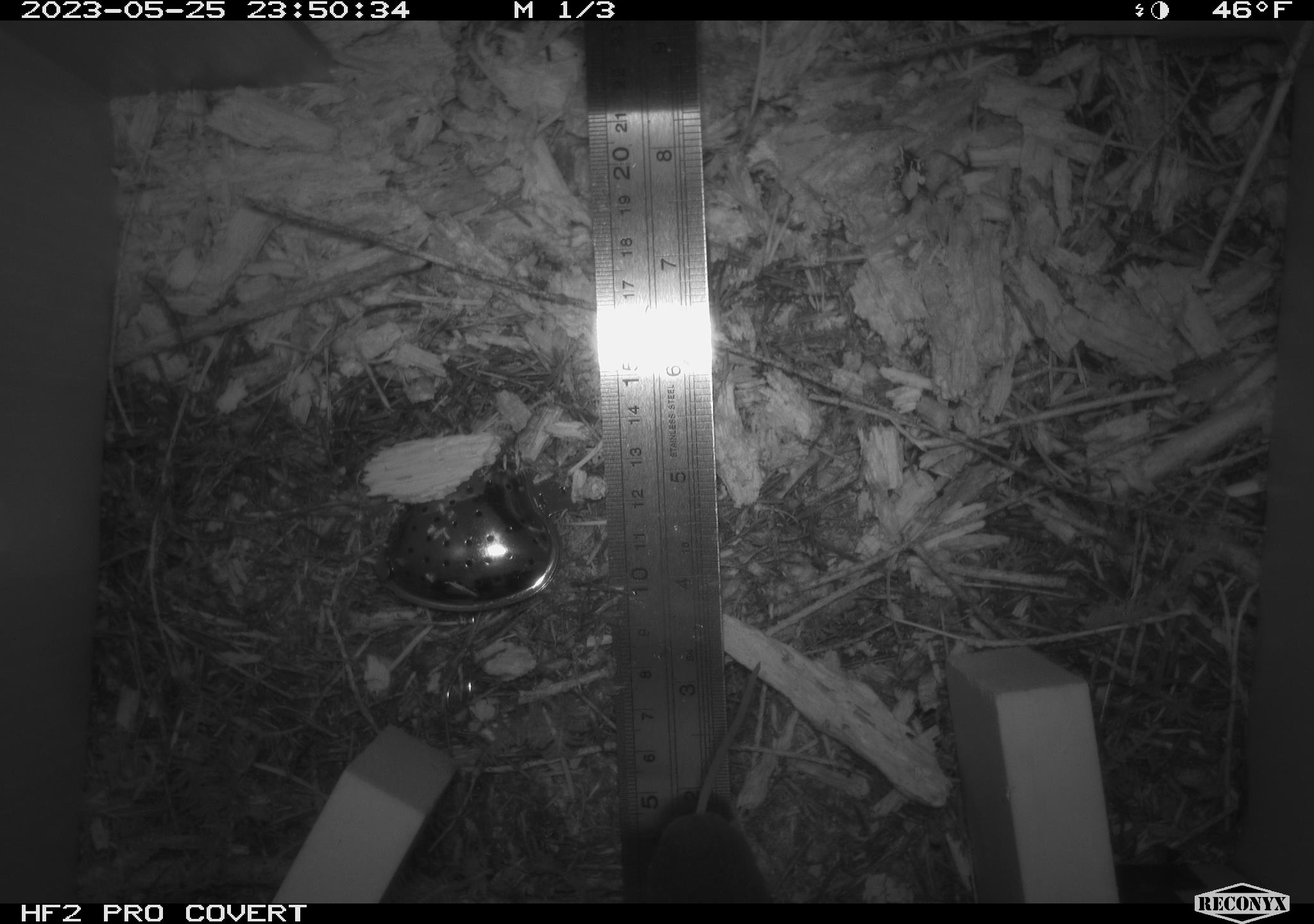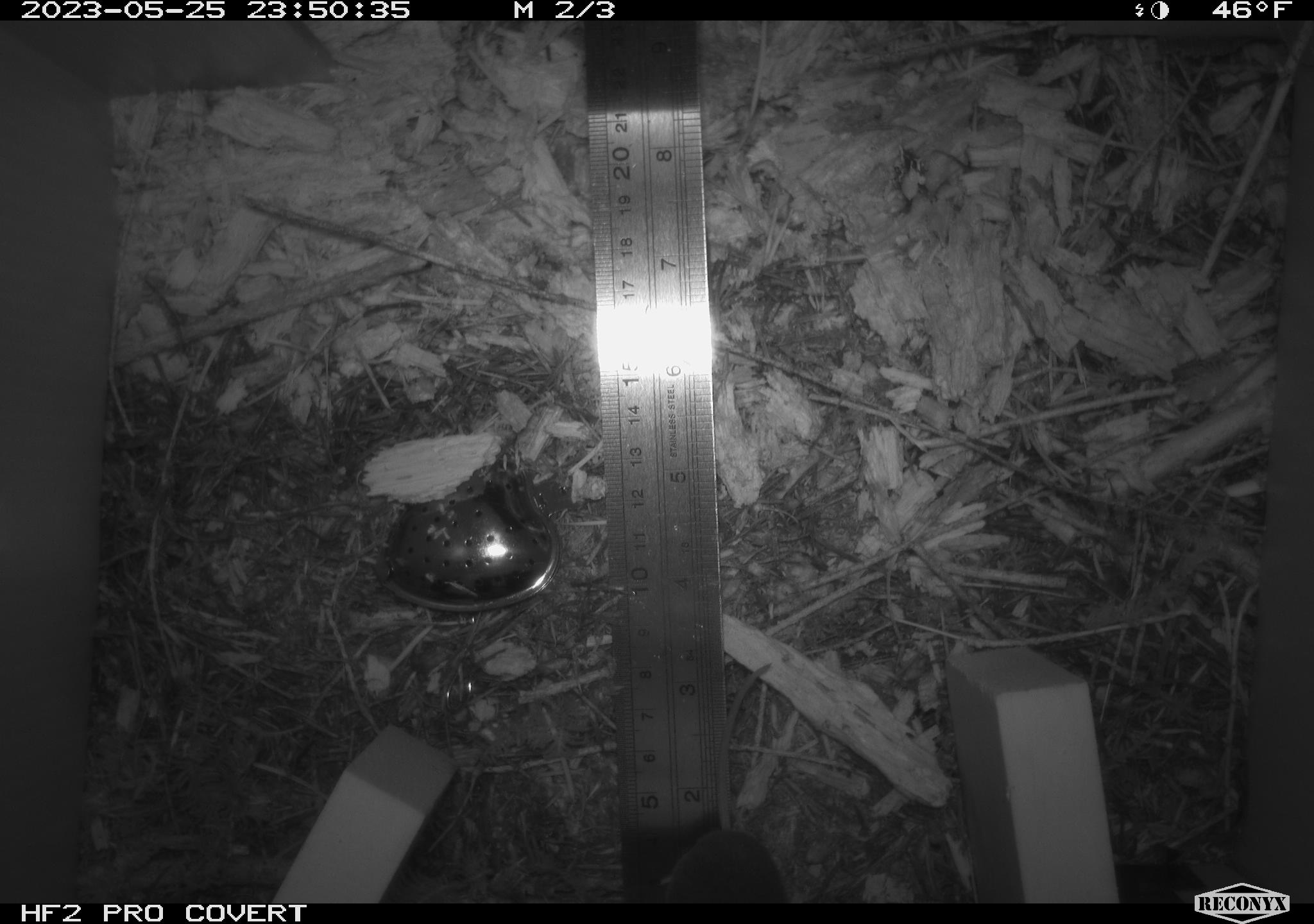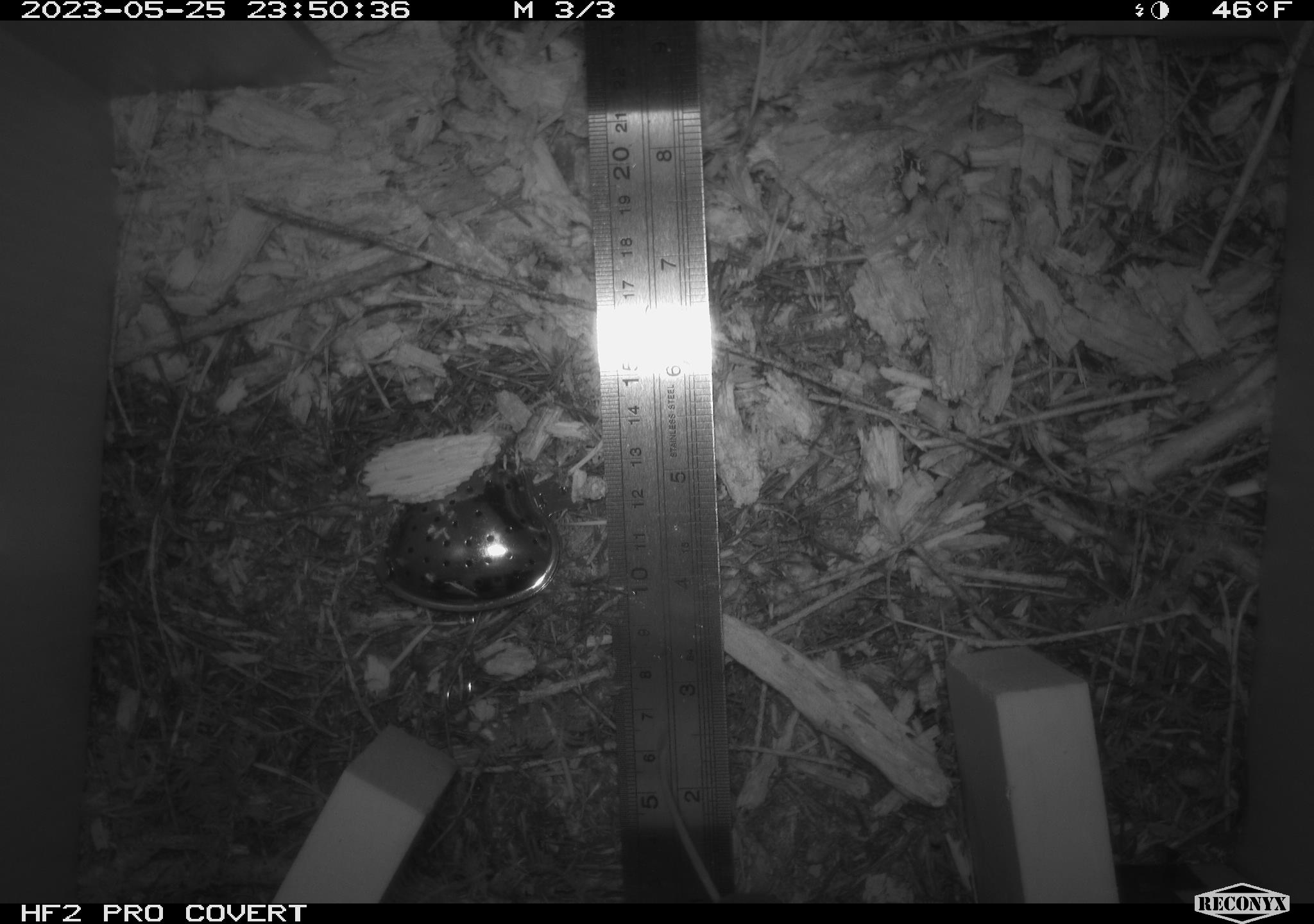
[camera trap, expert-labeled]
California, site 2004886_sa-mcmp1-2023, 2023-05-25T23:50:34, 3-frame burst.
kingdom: Animalia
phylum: Chordata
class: Mammalia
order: Rodentia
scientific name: Rodentia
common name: mouse species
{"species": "mouse species (Rodentia)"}